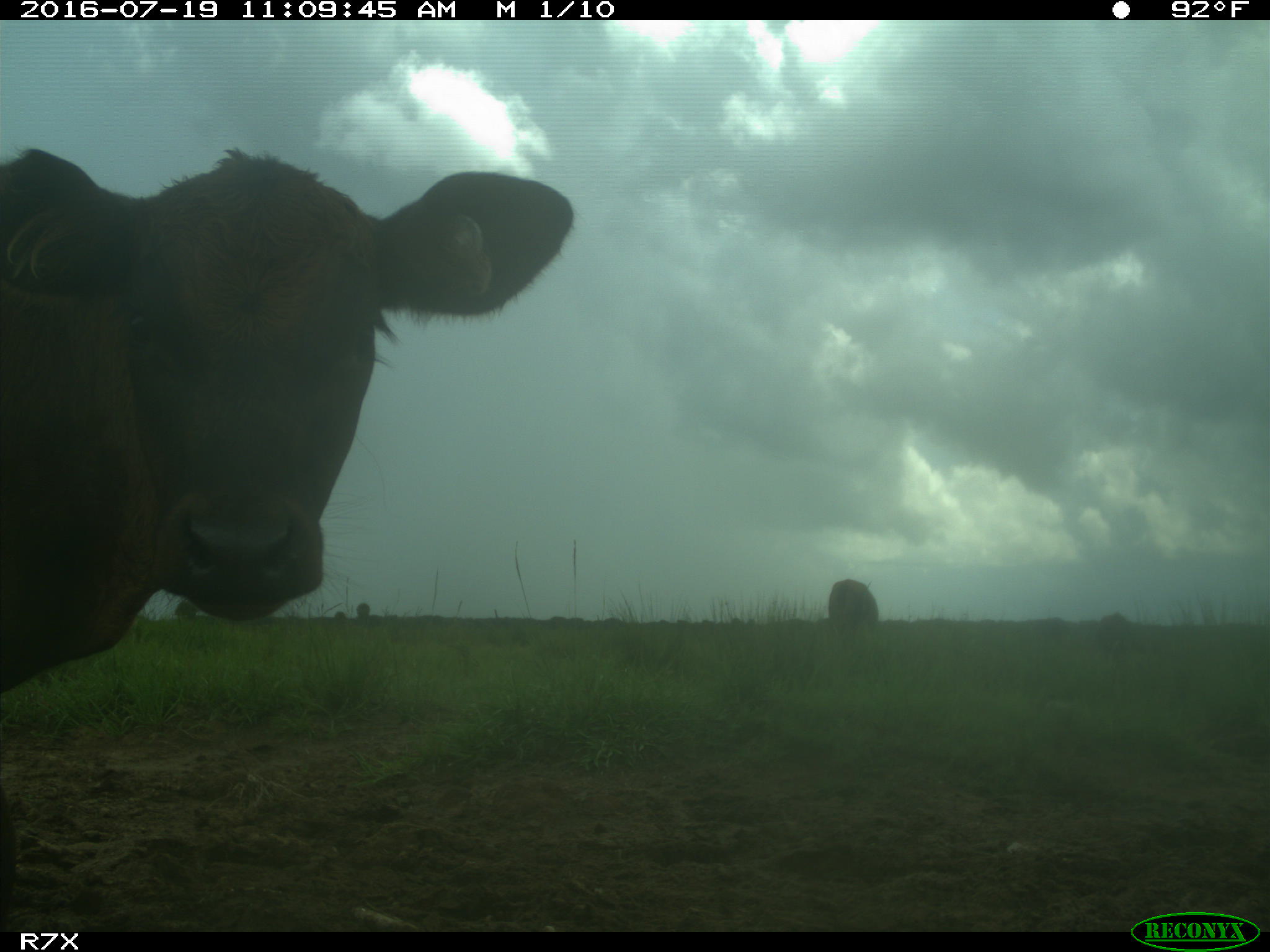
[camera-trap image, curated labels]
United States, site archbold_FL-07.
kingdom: Animalia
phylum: Chordata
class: Mammalia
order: Artiodactyla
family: Bovidae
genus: Bos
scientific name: Bos taurus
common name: domestic cow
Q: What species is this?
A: Bos taurus (domestic cow).